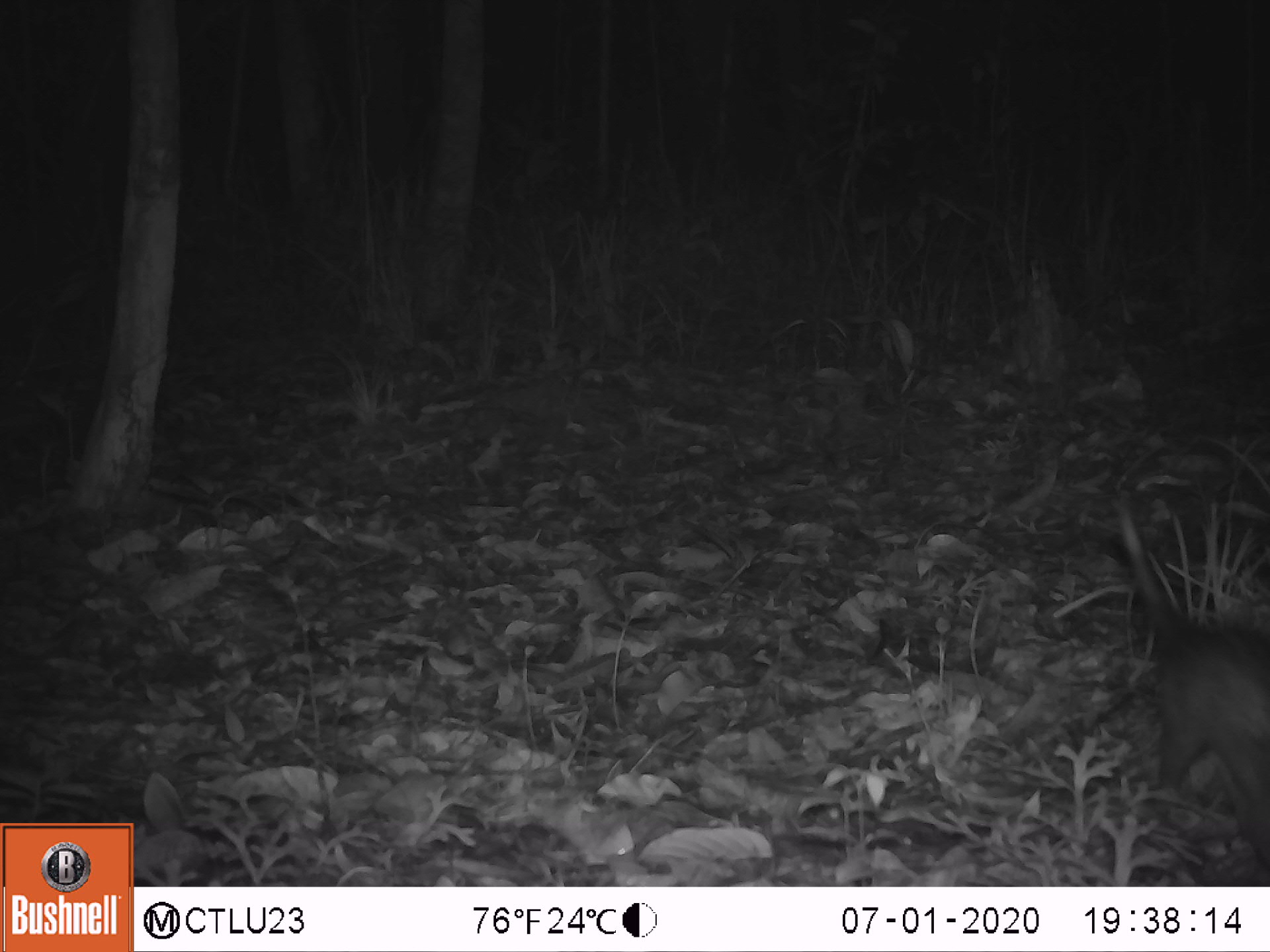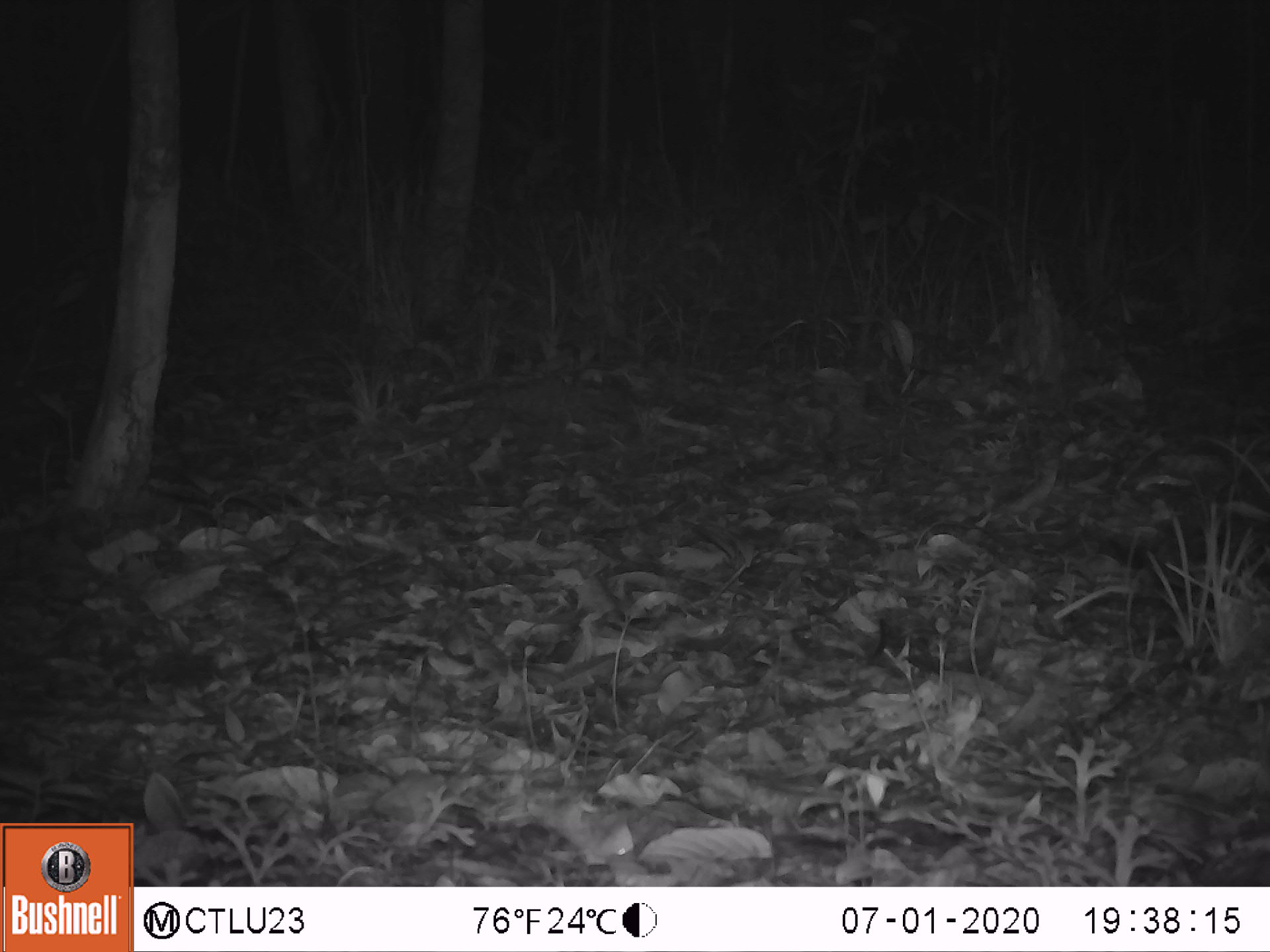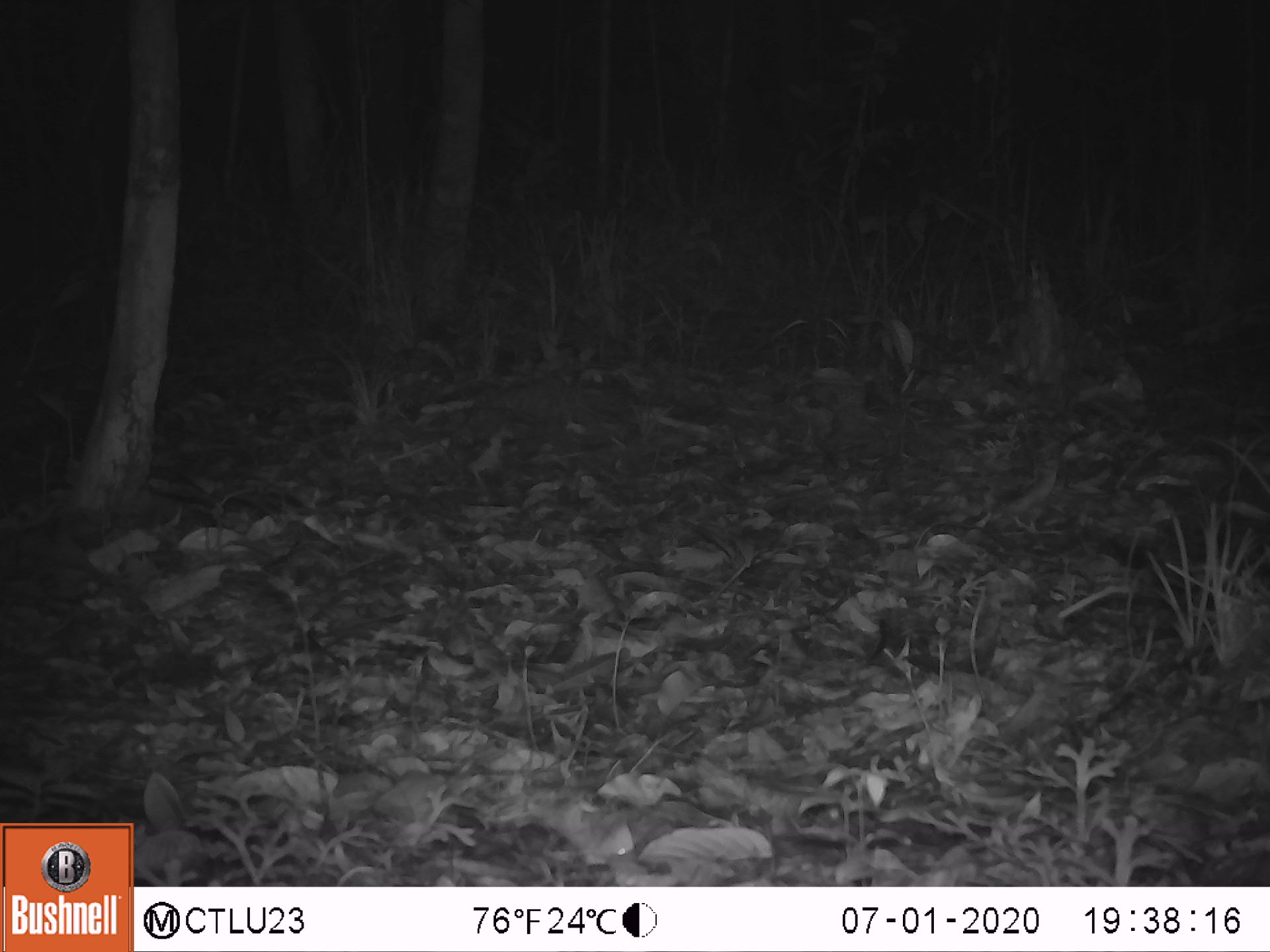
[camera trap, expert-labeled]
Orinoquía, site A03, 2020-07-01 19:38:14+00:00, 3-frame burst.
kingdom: Animalia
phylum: Chordata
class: Mammalia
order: Didelphimorphia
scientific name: Didelphimorphia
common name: possum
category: unknown possum